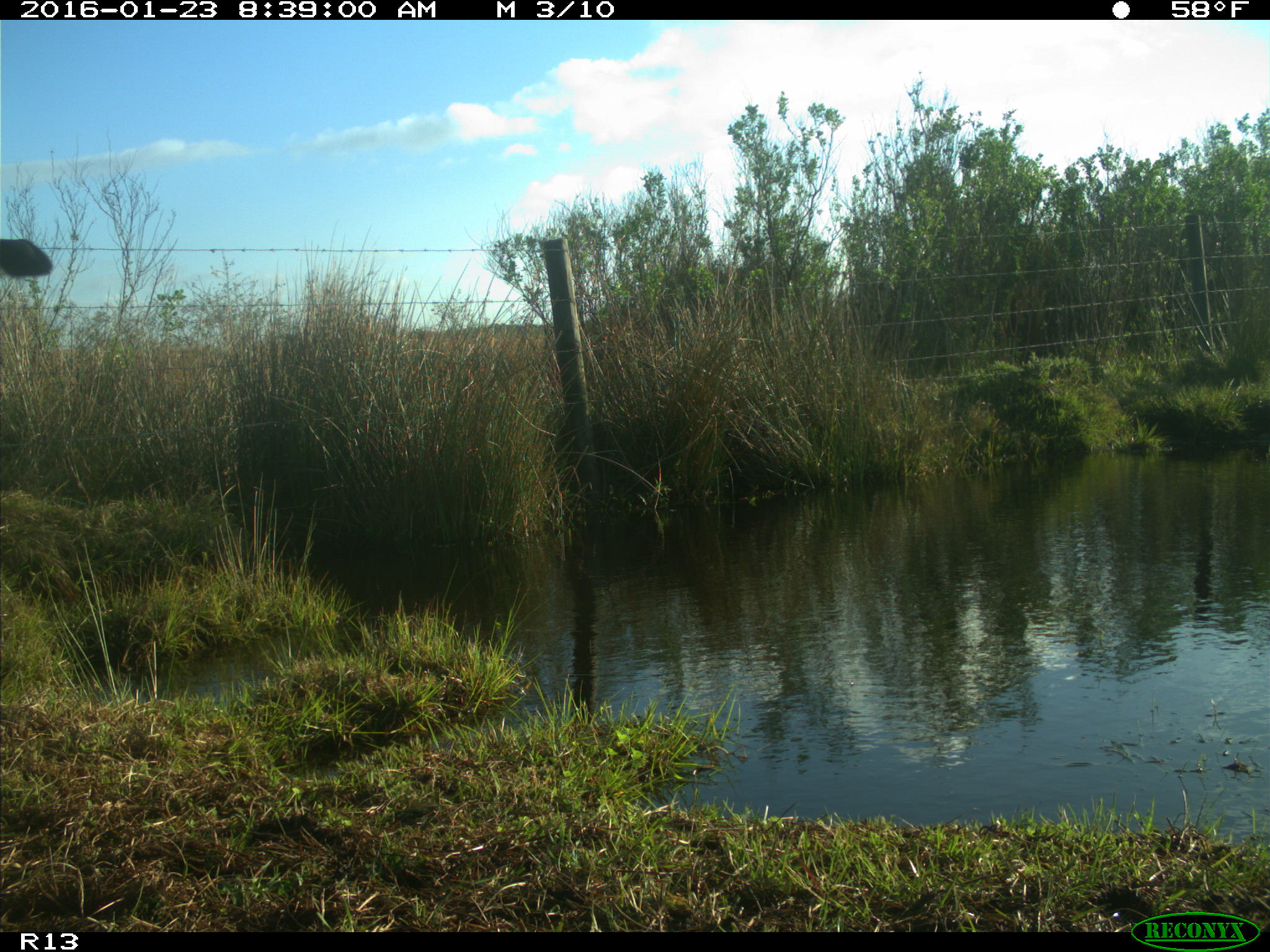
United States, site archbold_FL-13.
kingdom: Animalia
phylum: Chordata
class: Mammalia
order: Artiodactyla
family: Bovidae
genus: Bos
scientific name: Bos taurus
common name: domestic cow